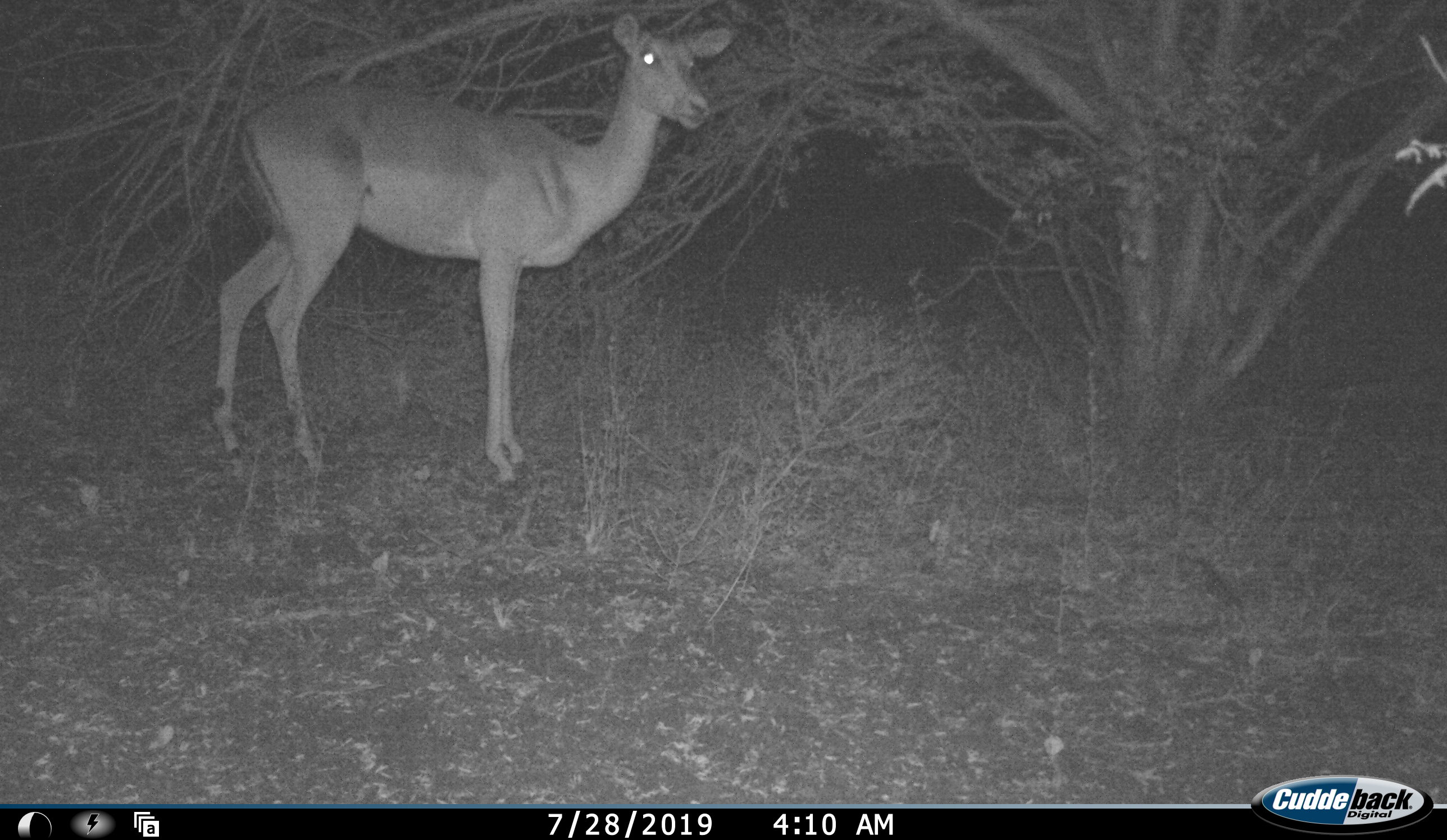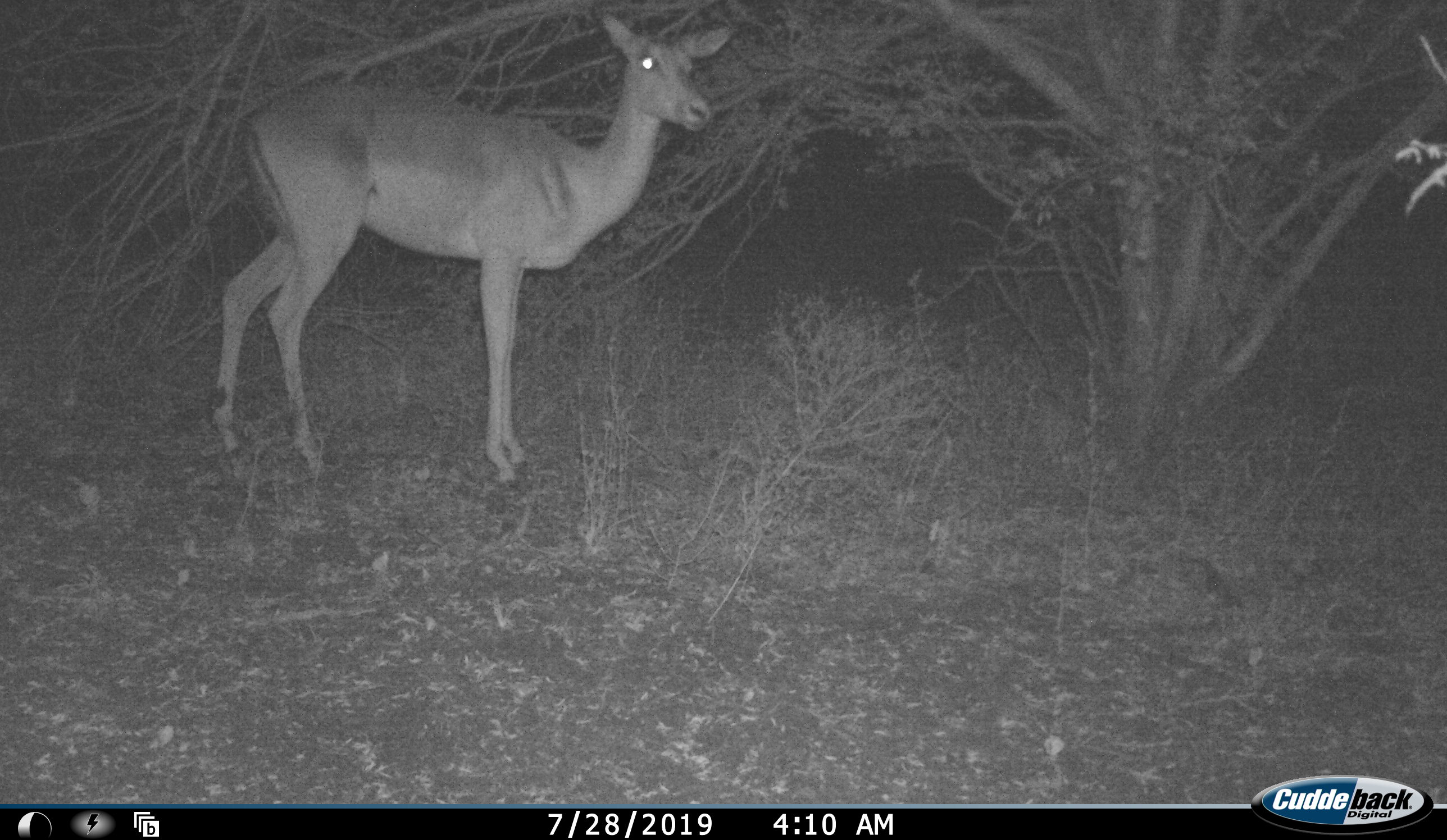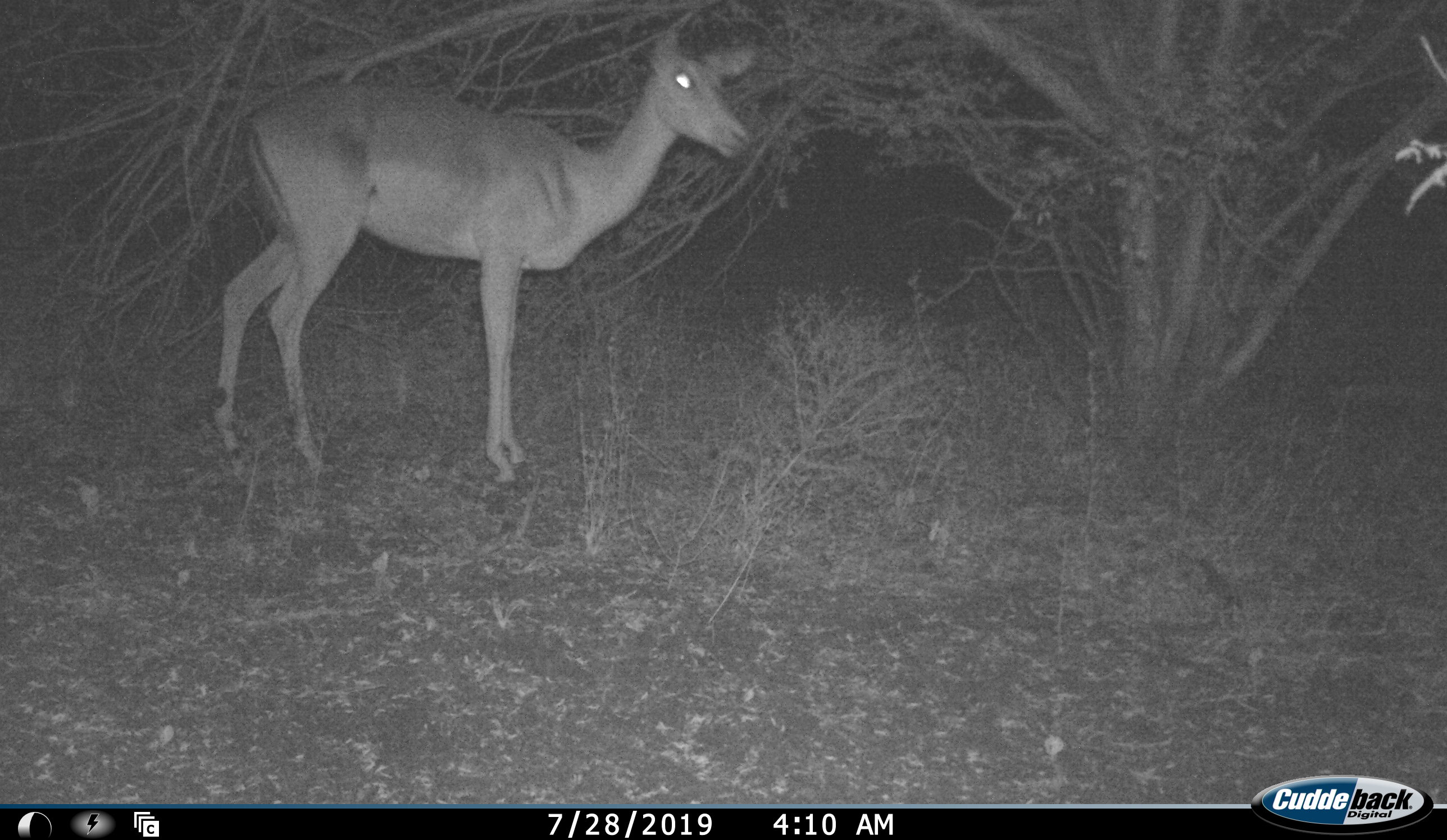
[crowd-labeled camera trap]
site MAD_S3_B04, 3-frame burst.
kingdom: Animalia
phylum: Chordata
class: Mammalia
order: Artiodactyla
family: Bovidae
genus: Aepyceros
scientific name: Aepyceros melampus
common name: impala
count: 1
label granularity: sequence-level